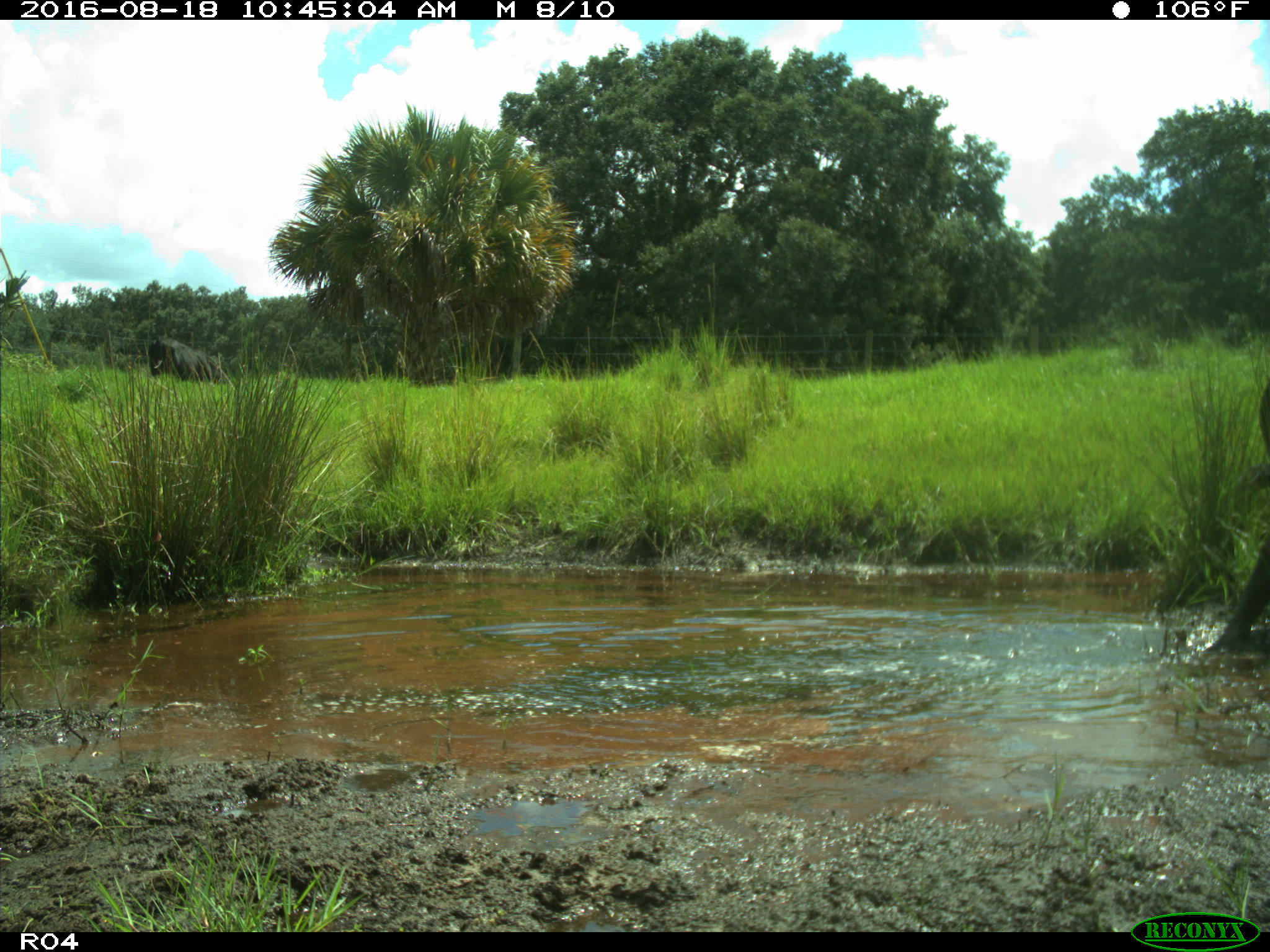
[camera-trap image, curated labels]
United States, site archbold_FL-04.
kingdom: Animalia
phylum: Chordata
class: Mammalia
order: Artiodactyla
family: Bovidae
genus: Bos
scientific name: Bos taurus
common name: domestic cow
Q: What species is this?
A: Bos taurus (domestic cow).